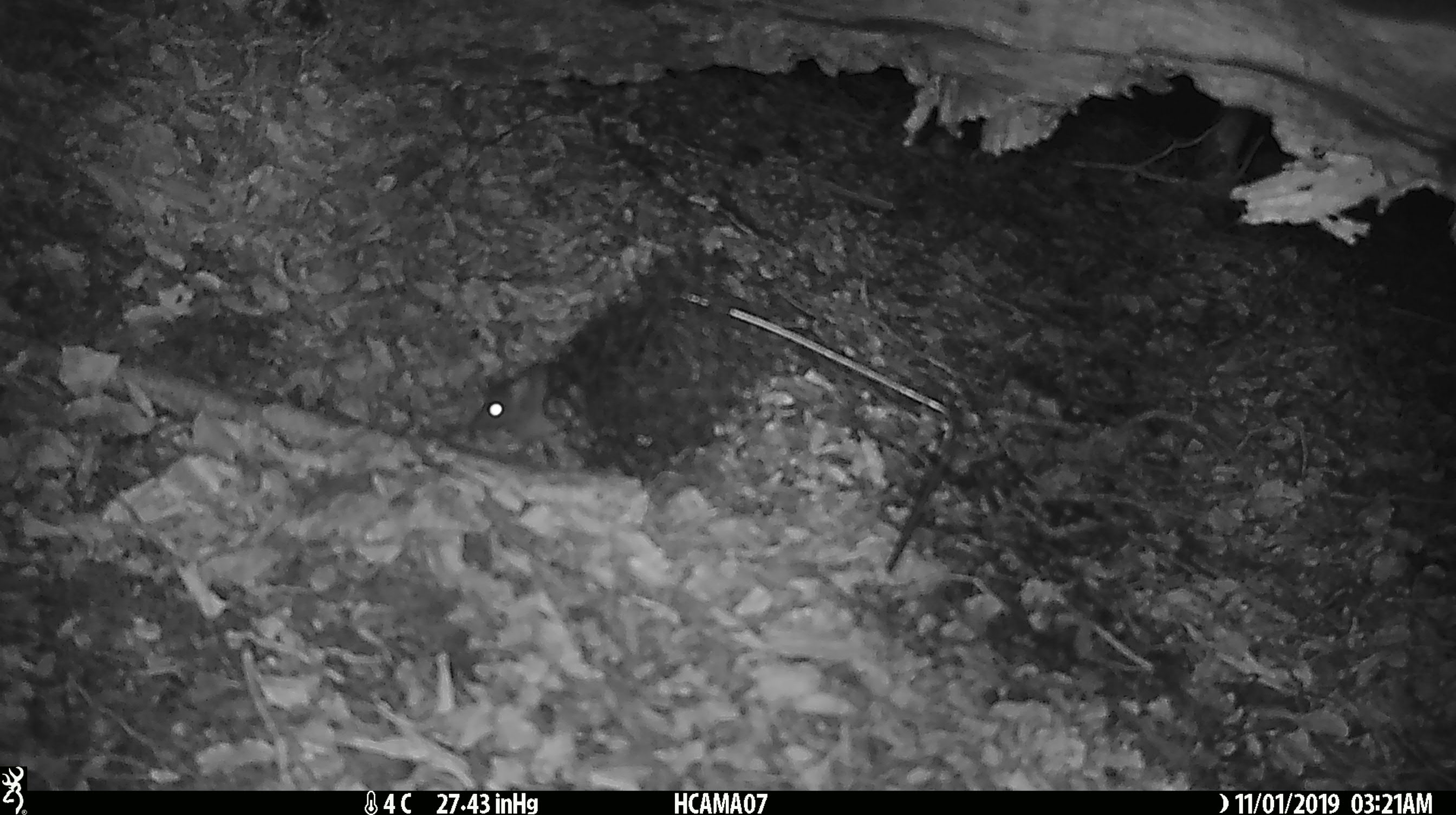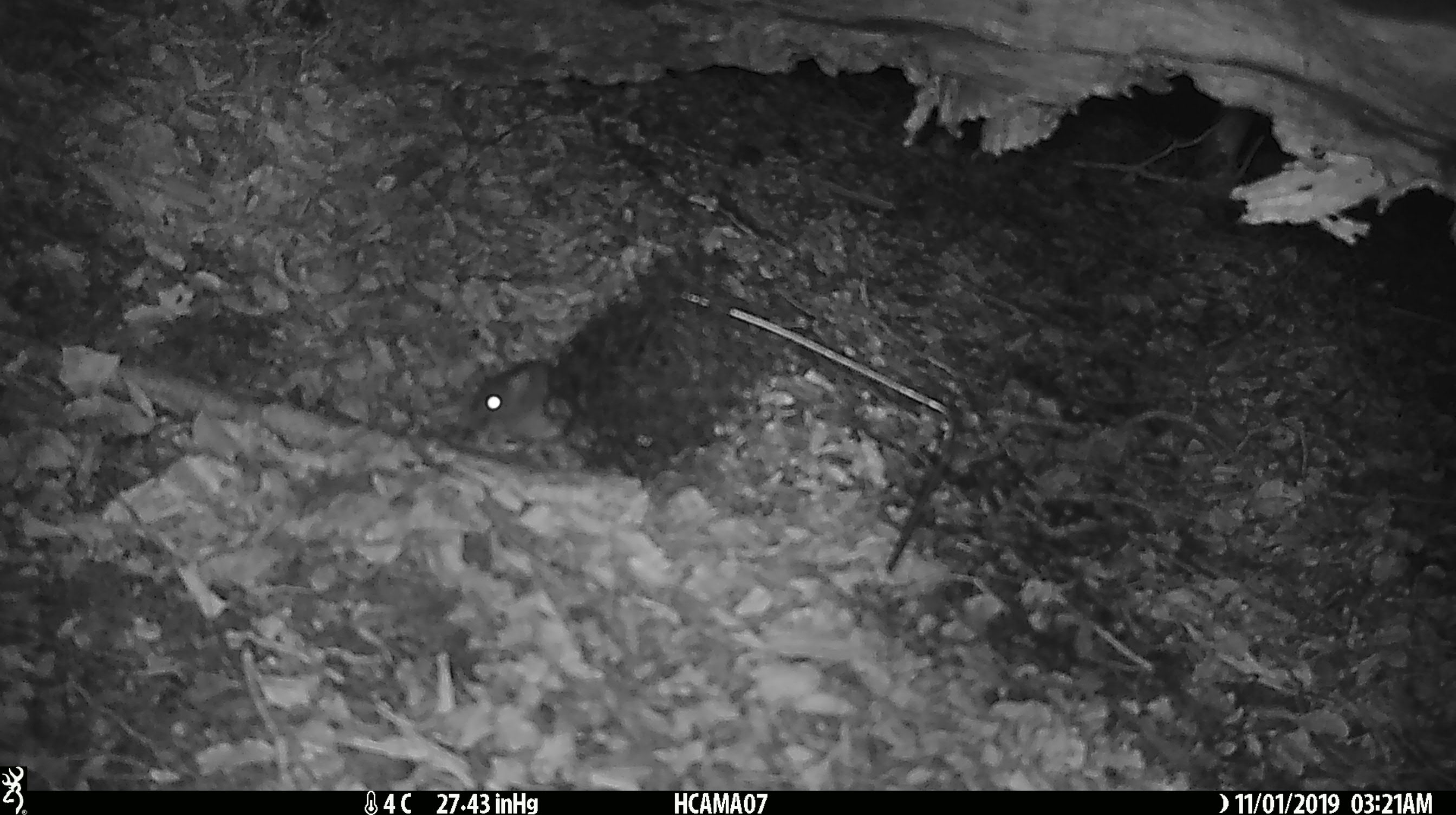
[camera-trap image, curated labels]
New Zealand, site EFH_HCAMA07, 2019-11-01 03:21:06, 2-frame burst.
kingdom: Animalia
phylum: Chordata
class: Mammalia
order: Rodentia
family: Muridae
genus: Mus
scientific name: Mus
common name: mouse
Mouse (Mus).